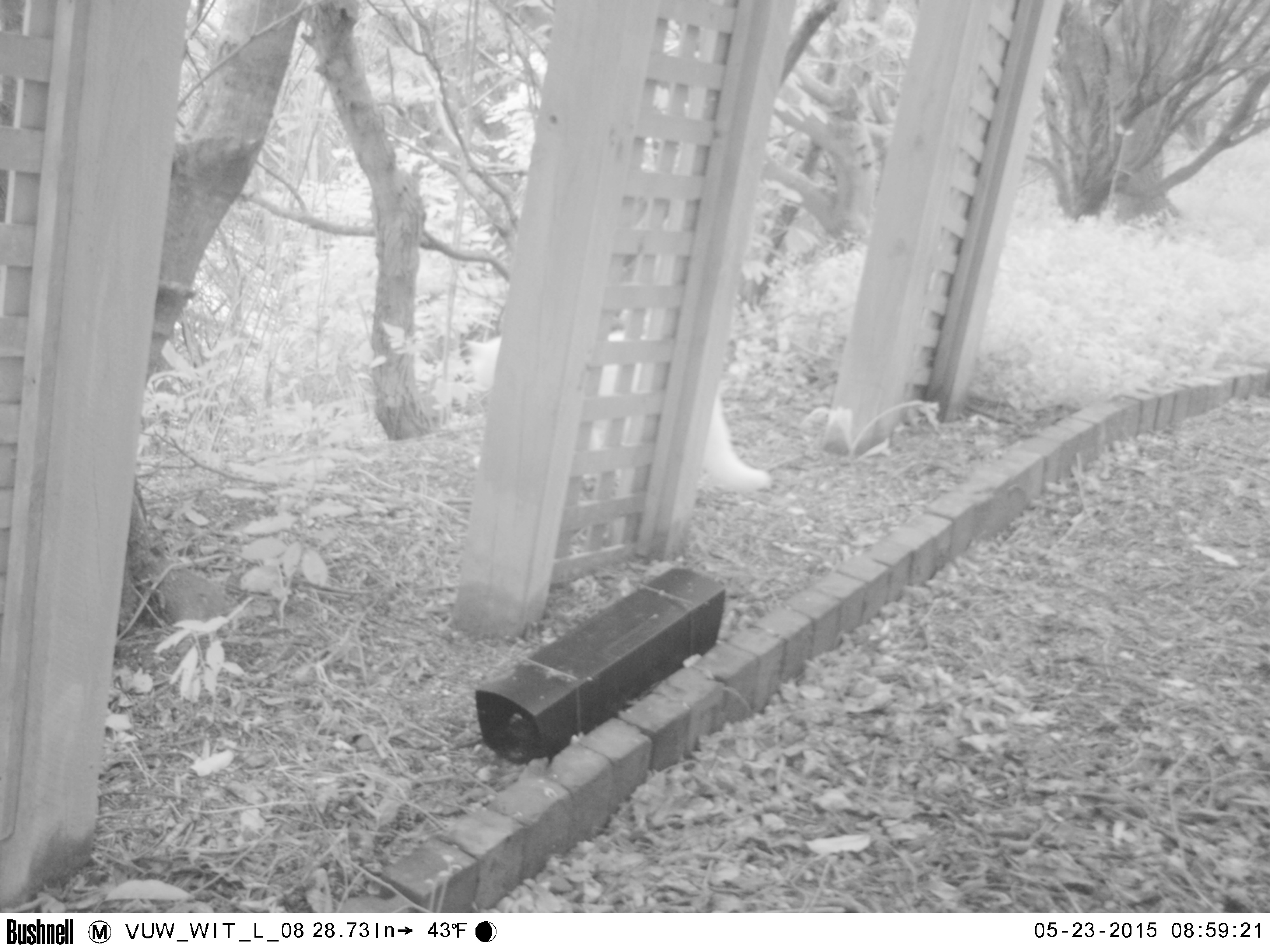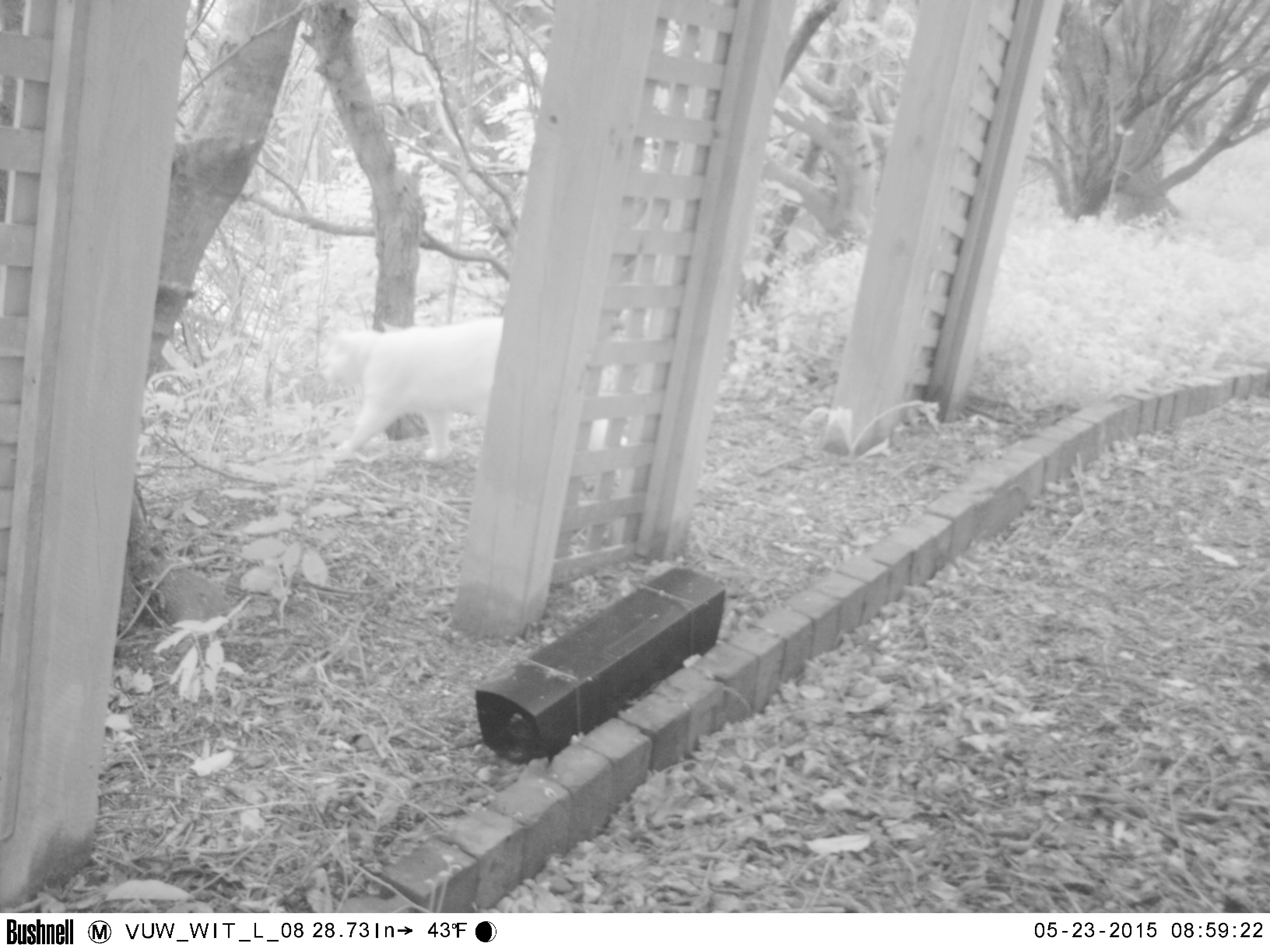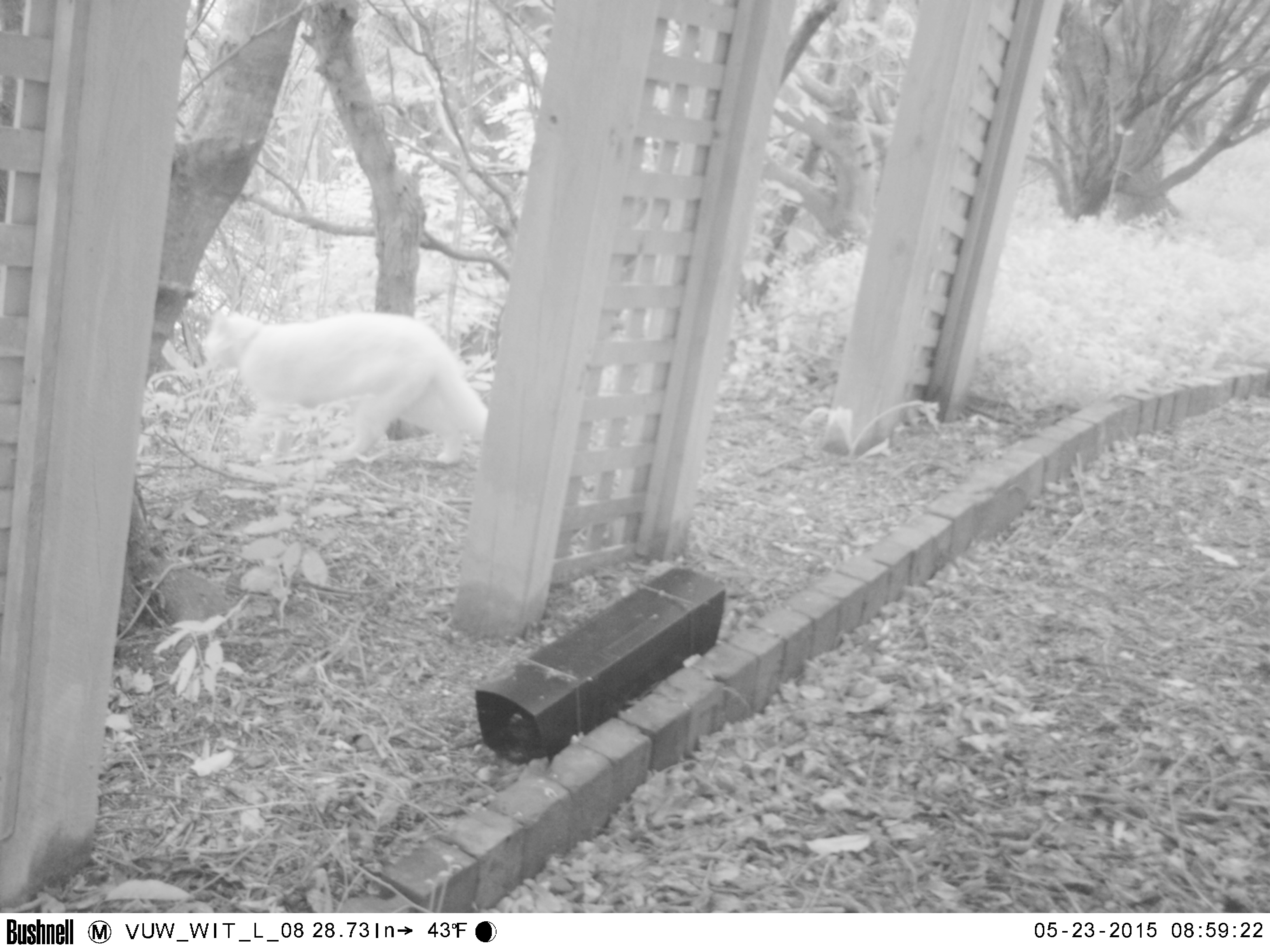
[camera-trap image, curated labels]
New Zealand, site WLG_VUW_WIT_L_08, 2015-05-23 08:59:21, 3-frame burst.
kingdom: Animalia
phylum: Chordata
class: Mammalia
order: Carnivora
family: Felidae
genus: Felis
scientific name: Felis catus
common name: domestic cat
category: cat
Cat (domestic cat) (Felis catus).